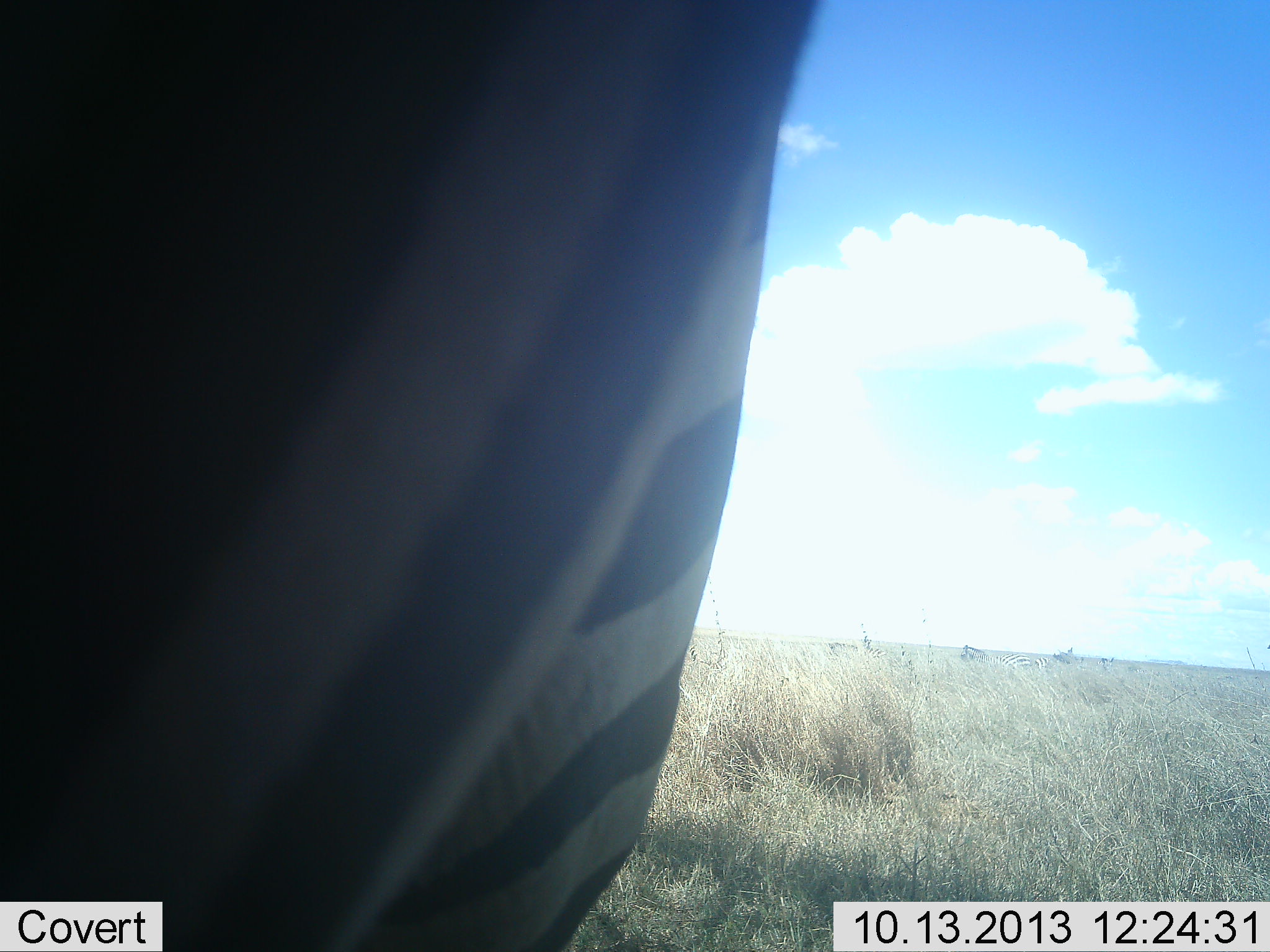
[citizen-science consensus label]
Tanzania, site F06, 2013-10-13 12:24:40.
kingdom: Animalia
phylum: Chordata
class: Mammalia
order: Perissodactyla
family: Equidae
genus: Equus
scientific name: Equus quagga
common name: plains zebra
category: zebra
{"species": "zebra (plains zebra) (Equus quagga)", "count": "1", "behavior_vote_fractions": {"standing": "61%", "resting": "0%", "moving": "58%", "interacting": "3%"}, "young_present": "0%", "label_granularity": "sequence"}